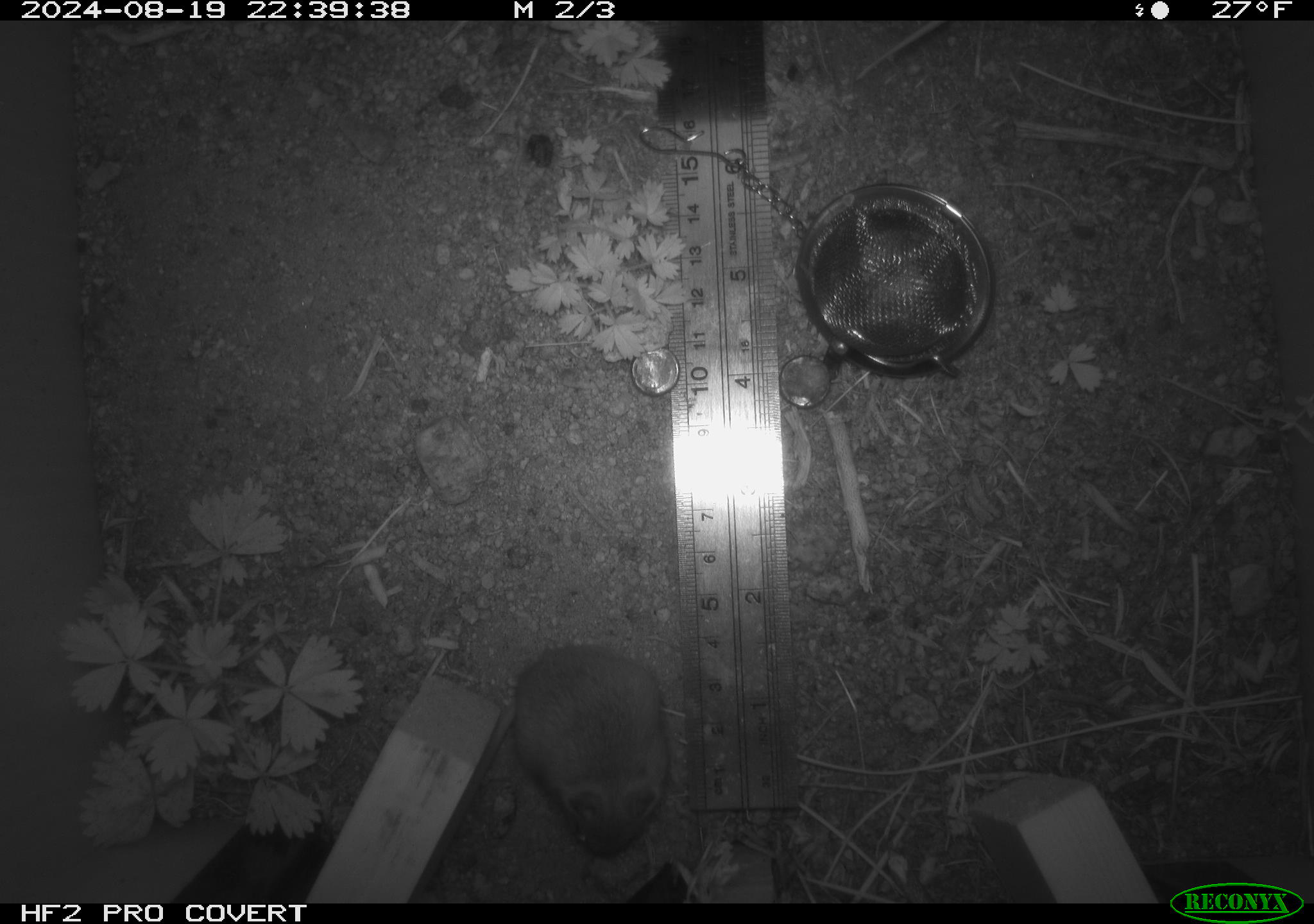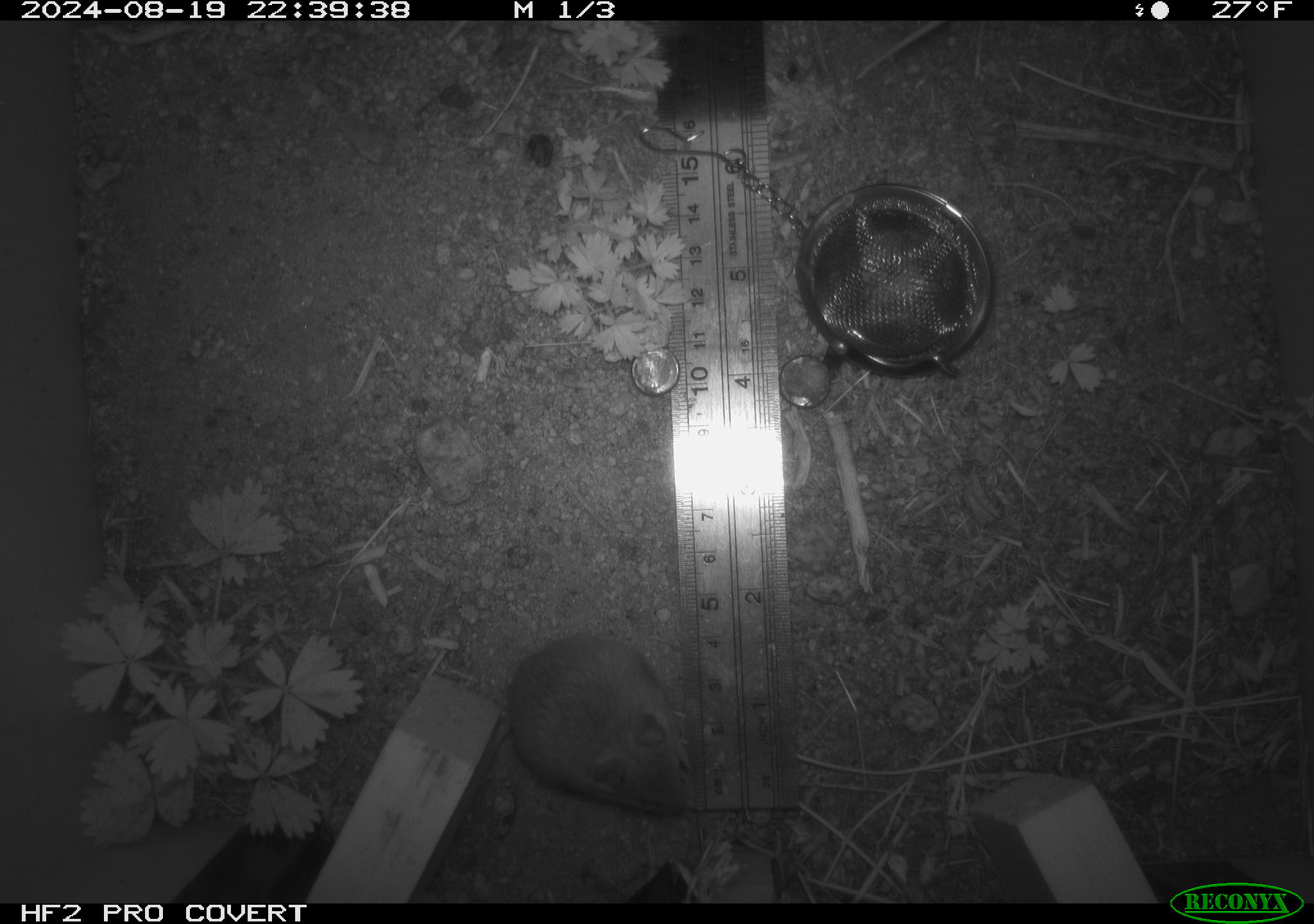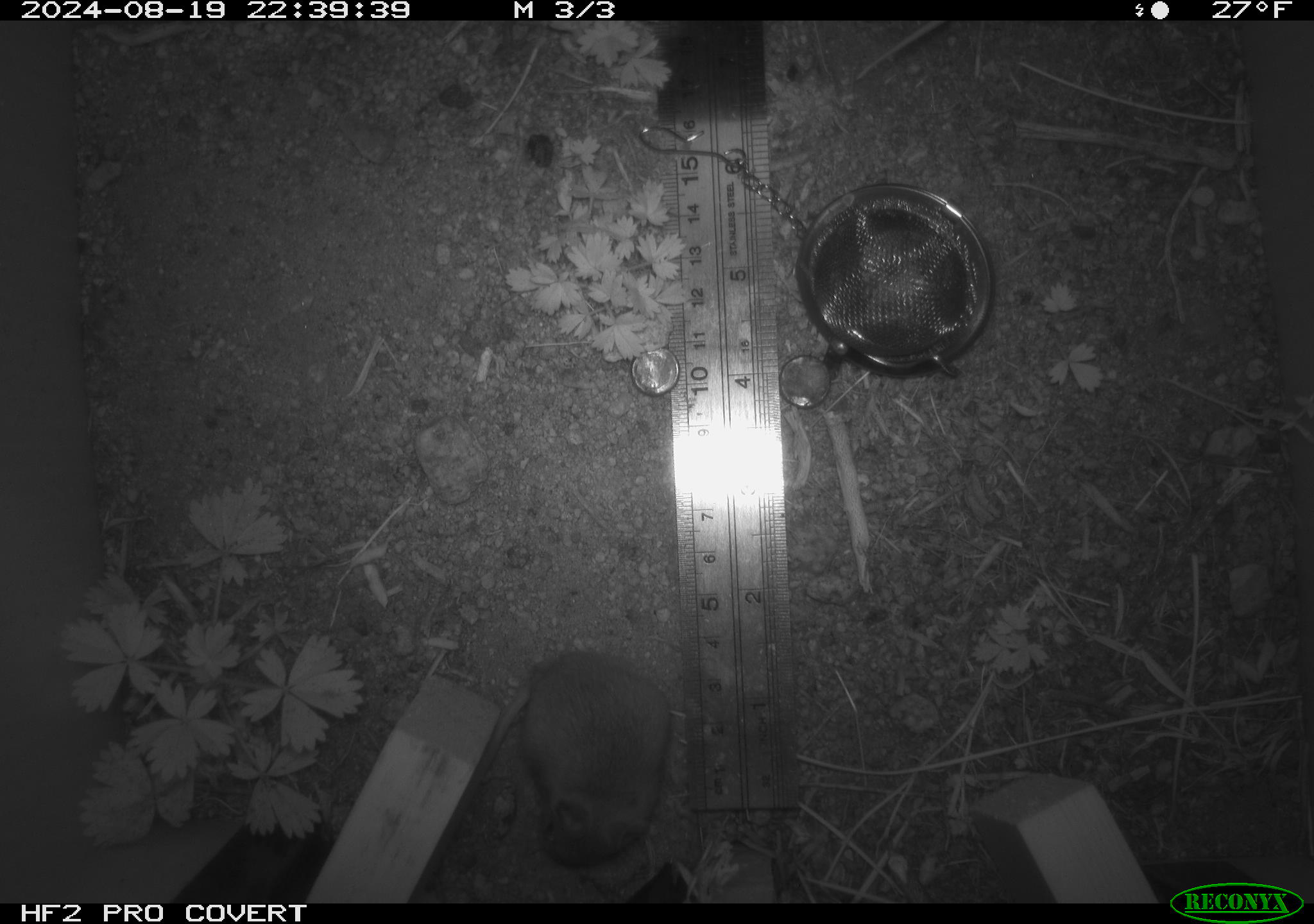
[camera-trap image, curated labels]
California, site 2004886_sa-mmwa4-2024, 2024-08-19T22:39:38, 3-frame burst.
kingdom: Animalia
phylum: Chordata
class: Mammalia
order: Rodentia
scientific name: Rodentia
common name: mouse species